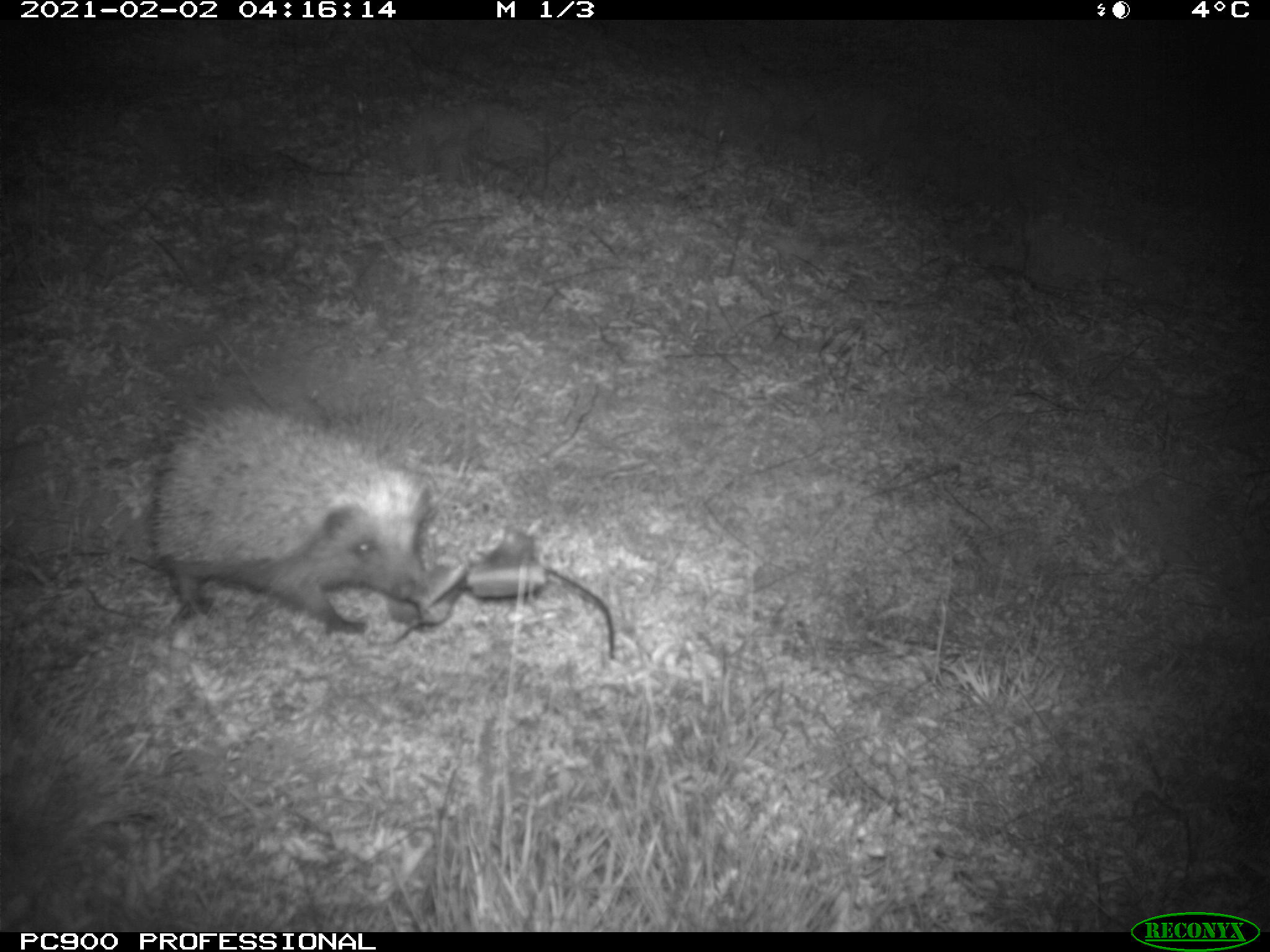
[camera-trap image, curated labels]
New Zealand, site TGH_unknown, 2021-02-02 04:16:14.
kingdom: Animalia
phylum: Chordata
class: Mammalia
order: Eulipotyphla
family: Erinaceidae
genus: Erinaceus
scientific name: Erinaceus europaeus europaeus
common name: european hedgehog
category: hedgehog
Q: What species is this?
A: Hedgehog (european hedgehog) (Erinaceus europaeus europaeus).